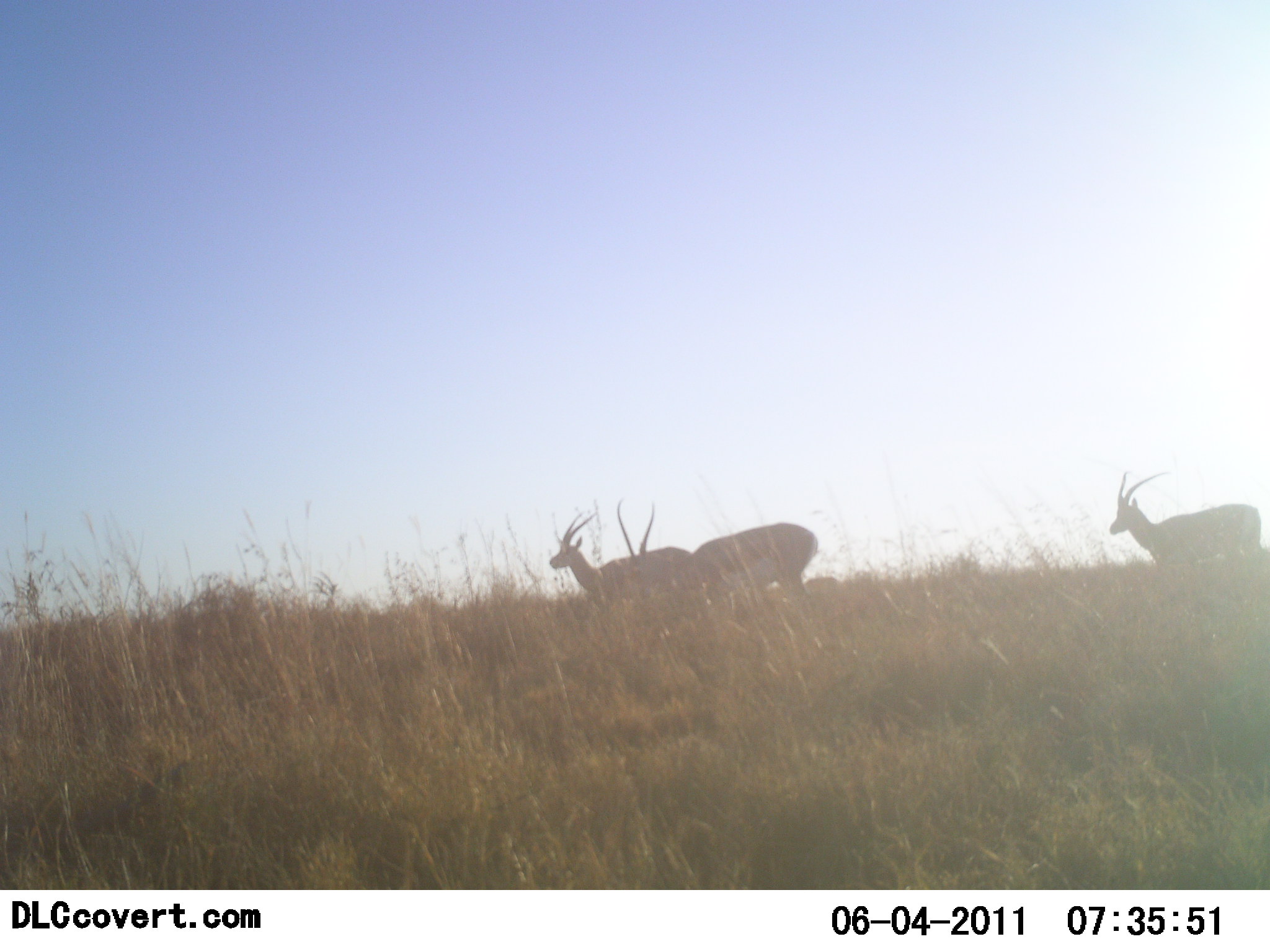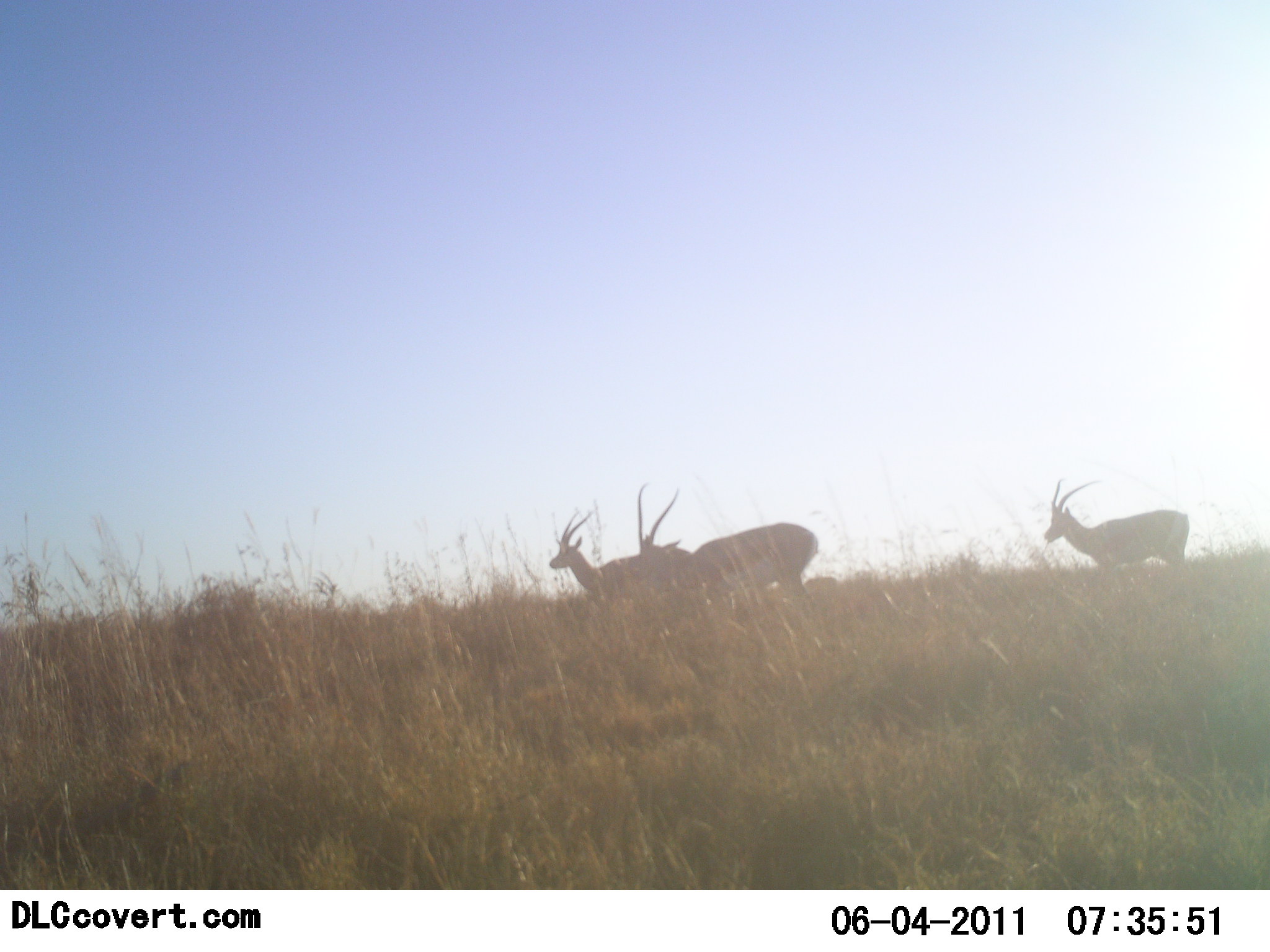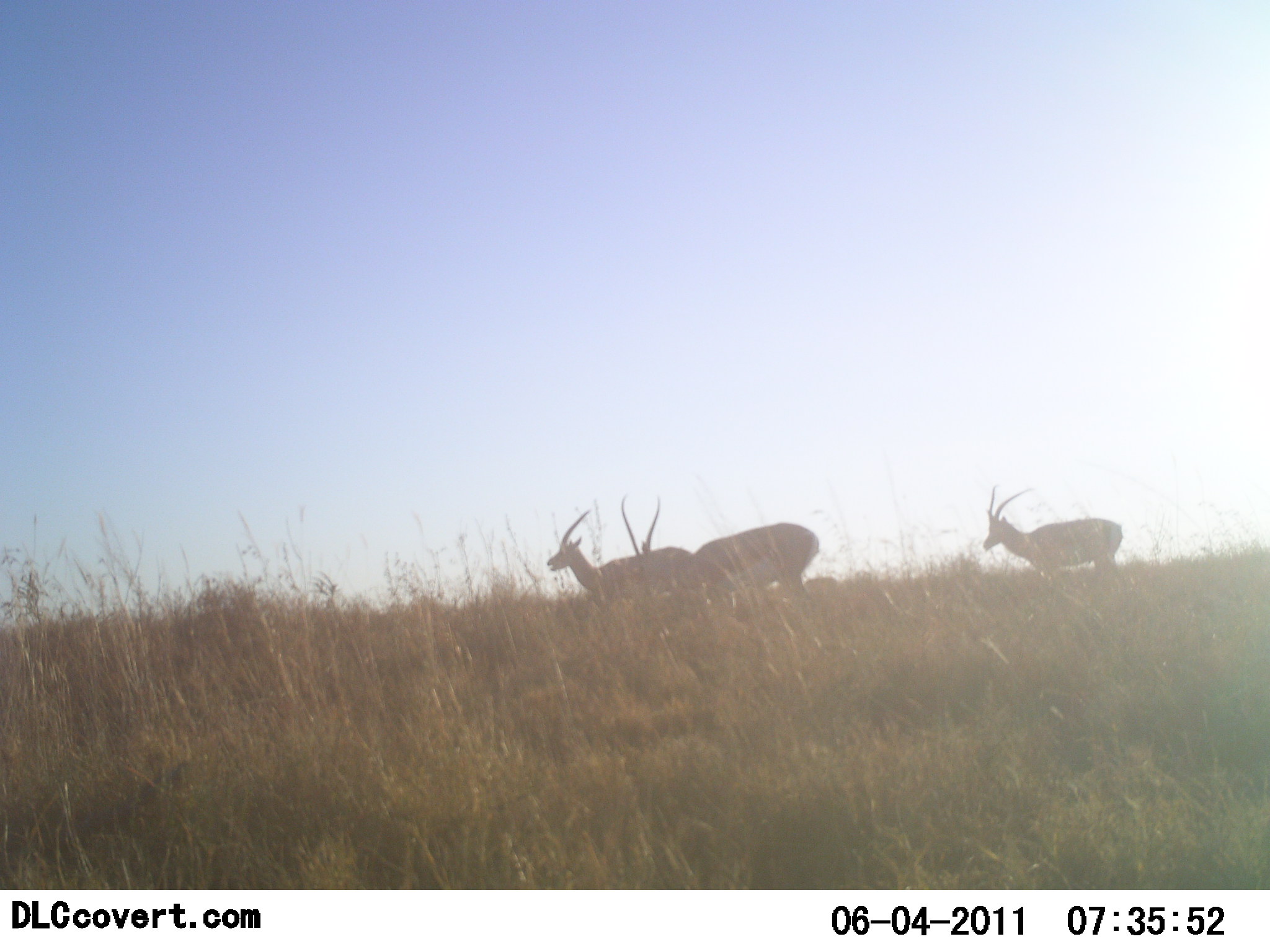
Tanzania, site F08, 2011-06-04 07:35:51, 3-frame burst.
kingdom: Animalia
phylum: Chordata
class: Mammalia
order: Artiodactyla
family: Bovidae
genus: Nanger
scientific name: Nanger granti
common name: grant's gazelle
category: gazellegrants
Gazellegrants (grant's gazelle) (Nanger granti), count 3. Behavior (volunteer vote fractions): standing 50%, resting 0%, moving 70%, interacting 10%. Young present (vote fraction): 0%. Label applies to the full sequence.